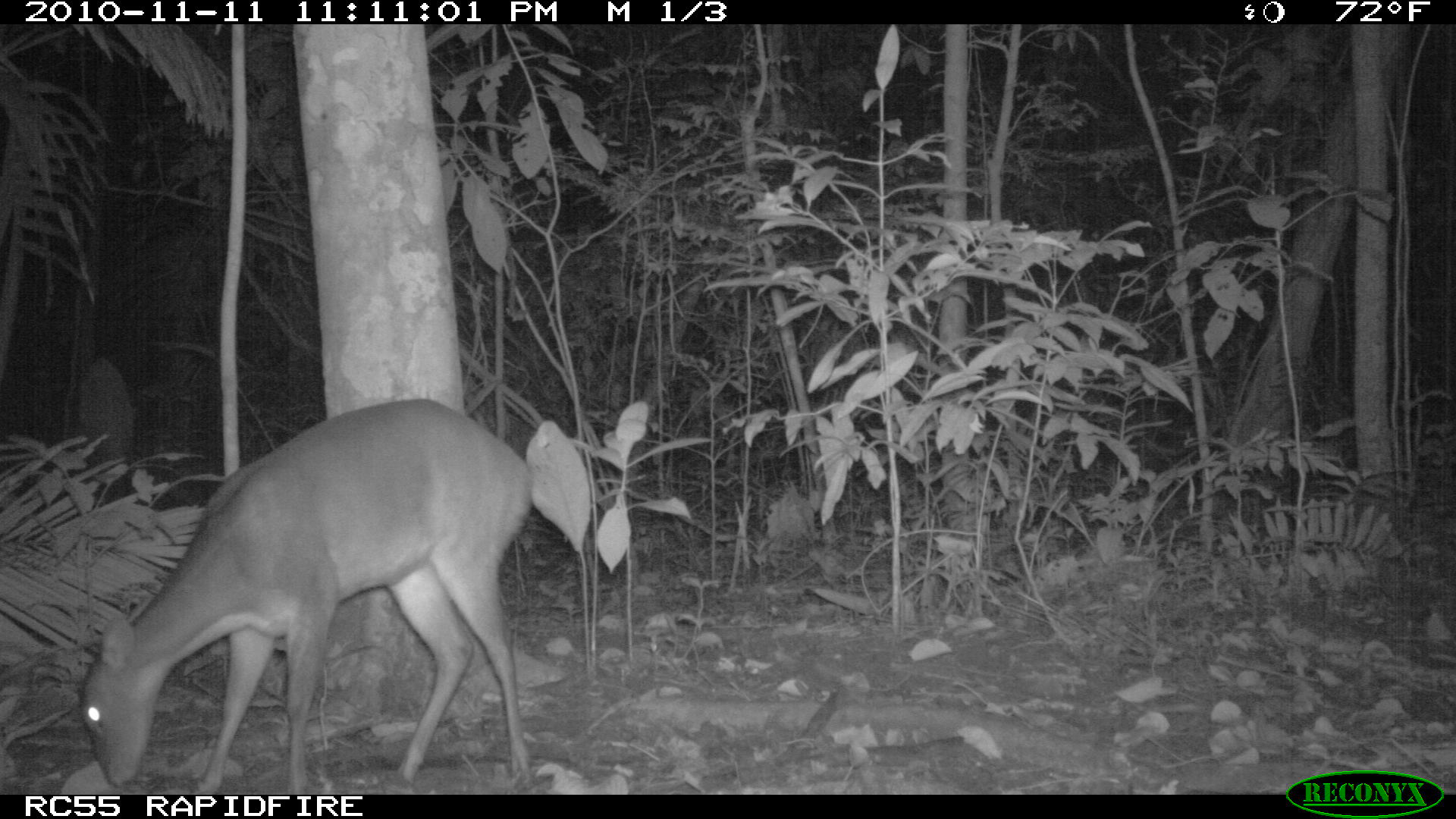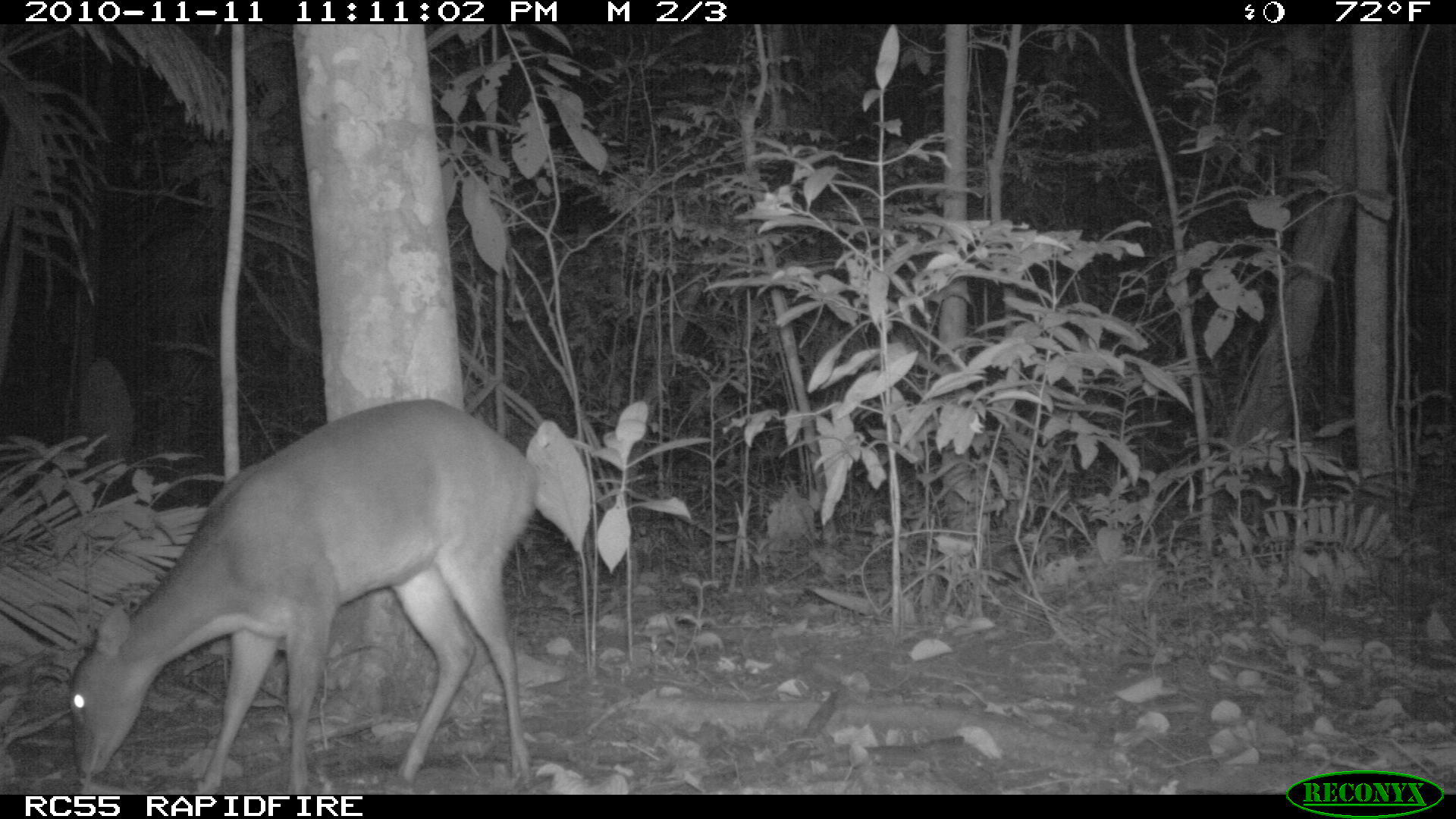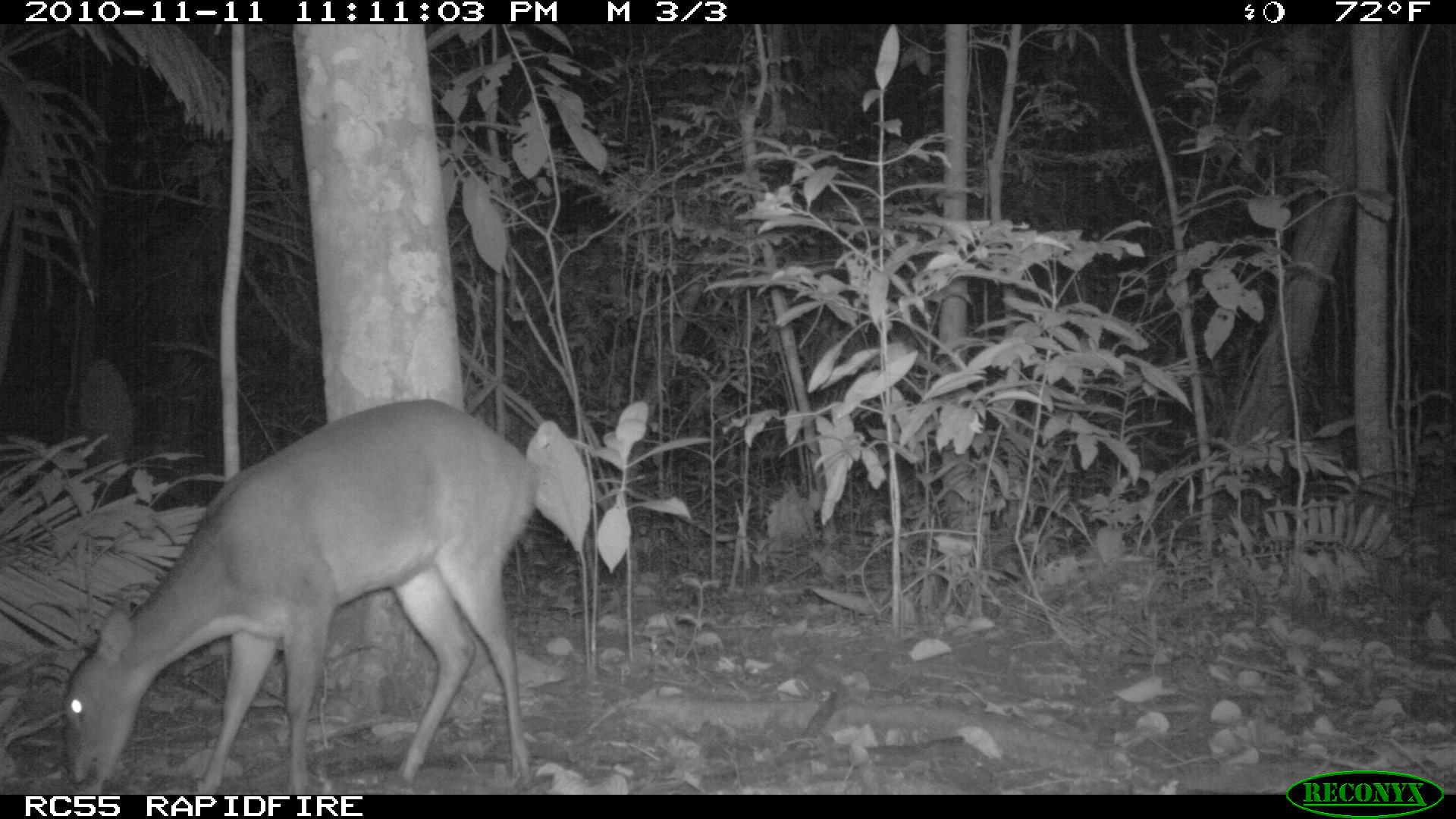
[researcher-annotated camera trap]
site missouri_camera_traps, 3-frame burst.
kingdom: Animalia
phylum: Chordata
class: Mammalia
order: Artiodactyla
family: Cervidae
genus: Odocoileus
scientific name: Odocoileus virginianus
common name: white-tailed deer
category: white tailed deer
White tailed deer (white-tailed deer) (Odocoileus virginianus). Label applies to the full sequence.